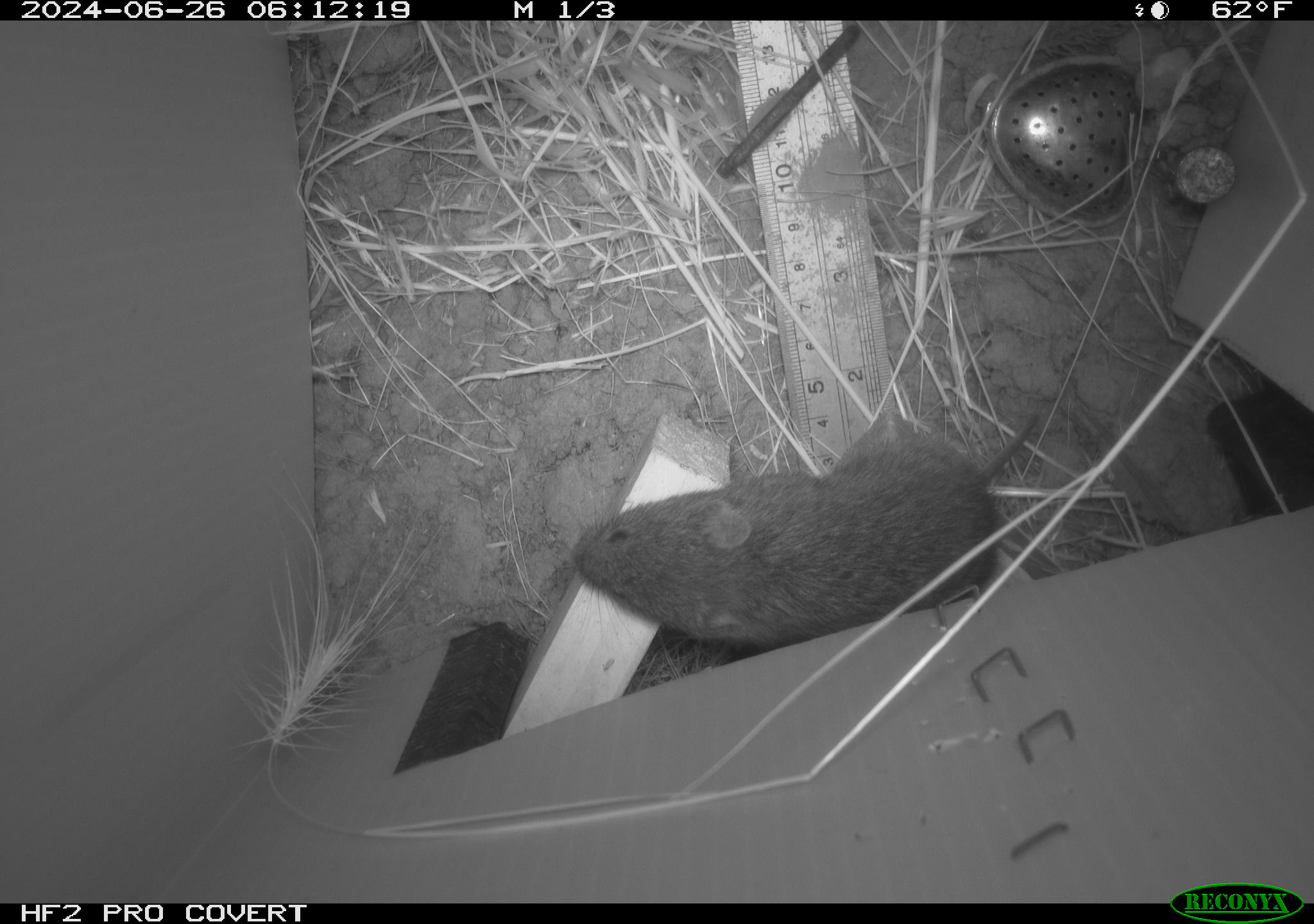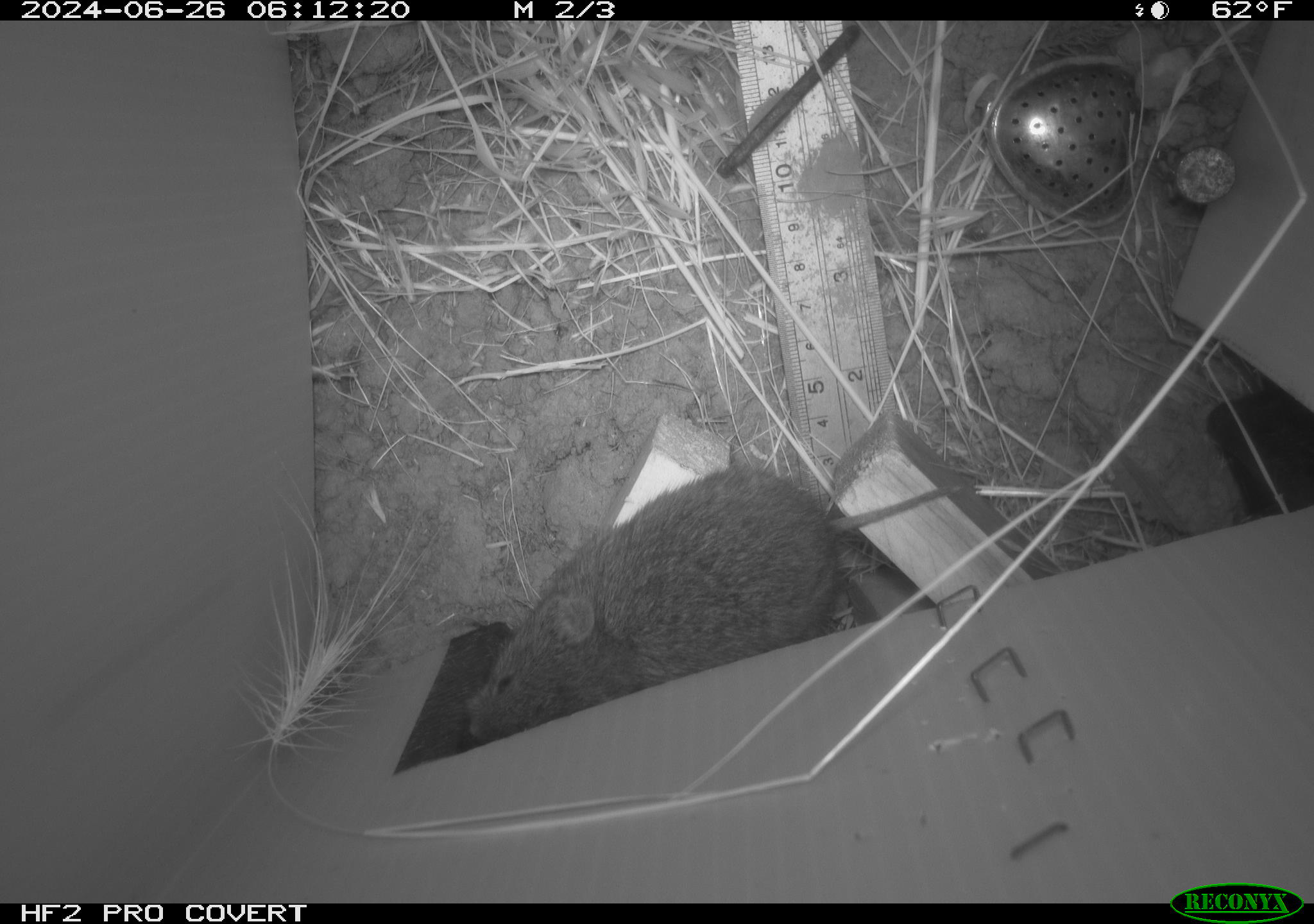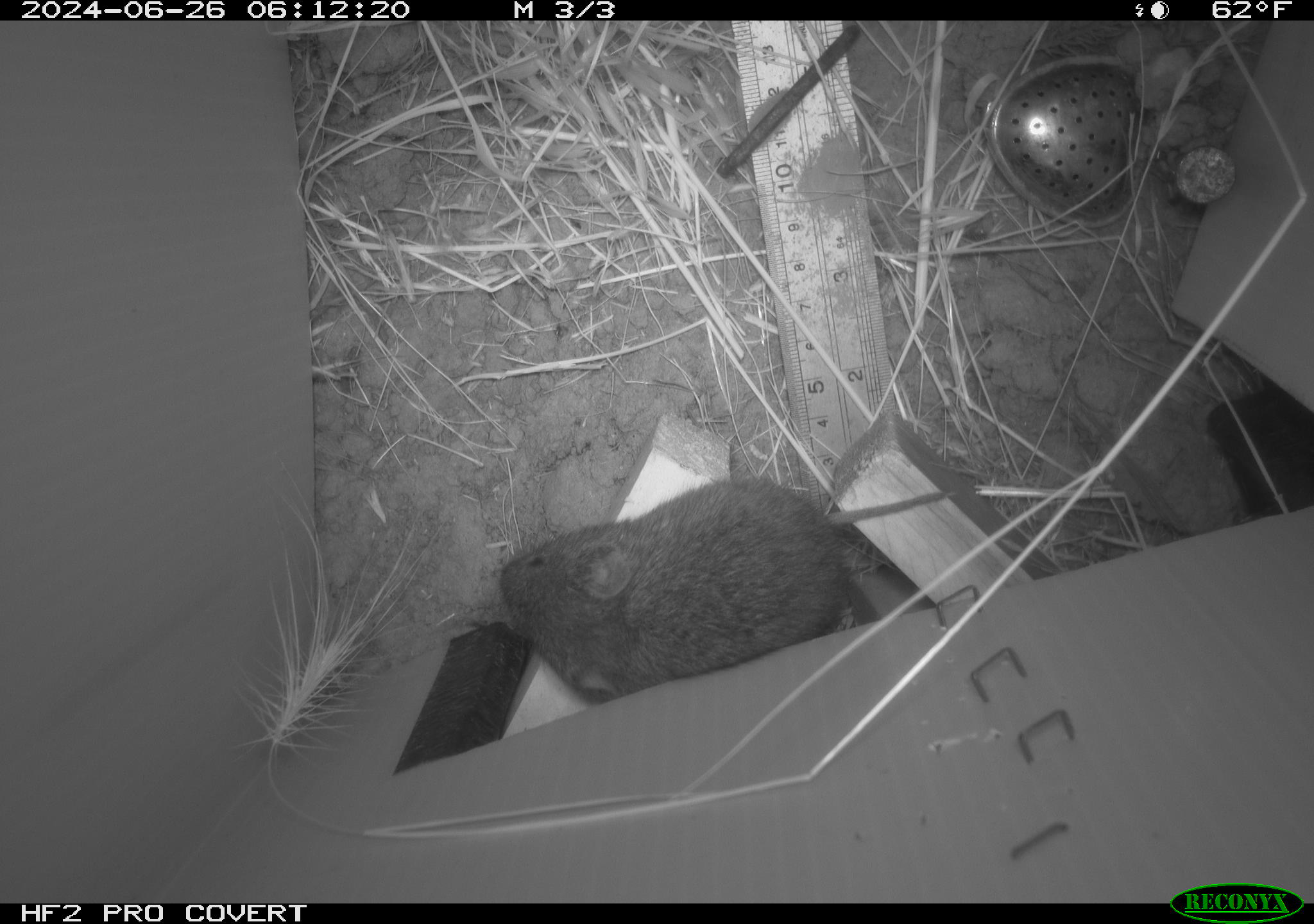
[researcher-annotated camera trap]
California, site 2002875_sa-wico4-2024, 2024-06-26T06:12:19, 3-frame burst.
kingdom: Animalia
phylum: Chordata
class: Mammalia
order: Rodentia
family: Cricetidae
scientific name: Arvicolinae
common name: voles, lemmings, and muskrats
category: arvicolinae subfamily